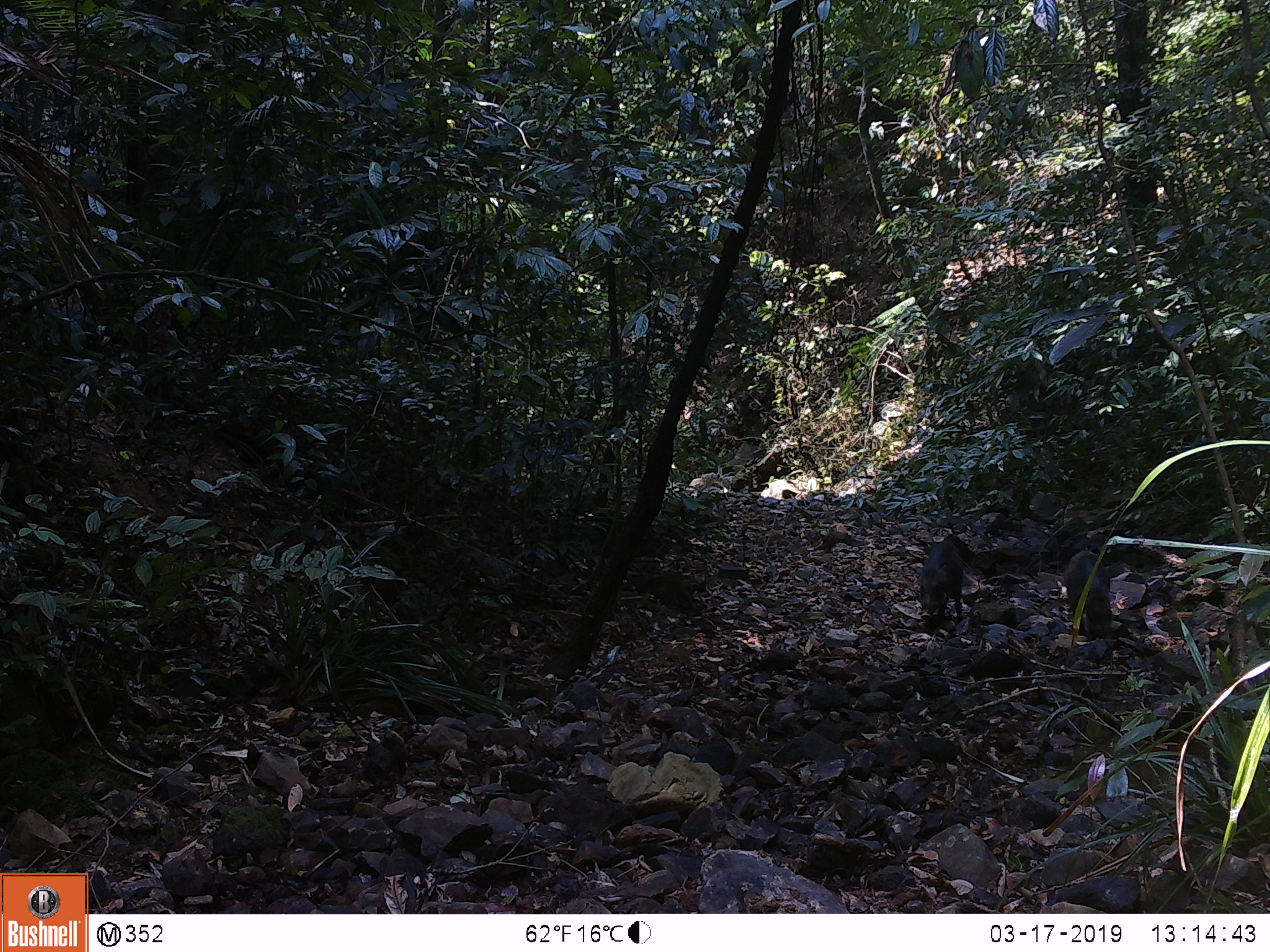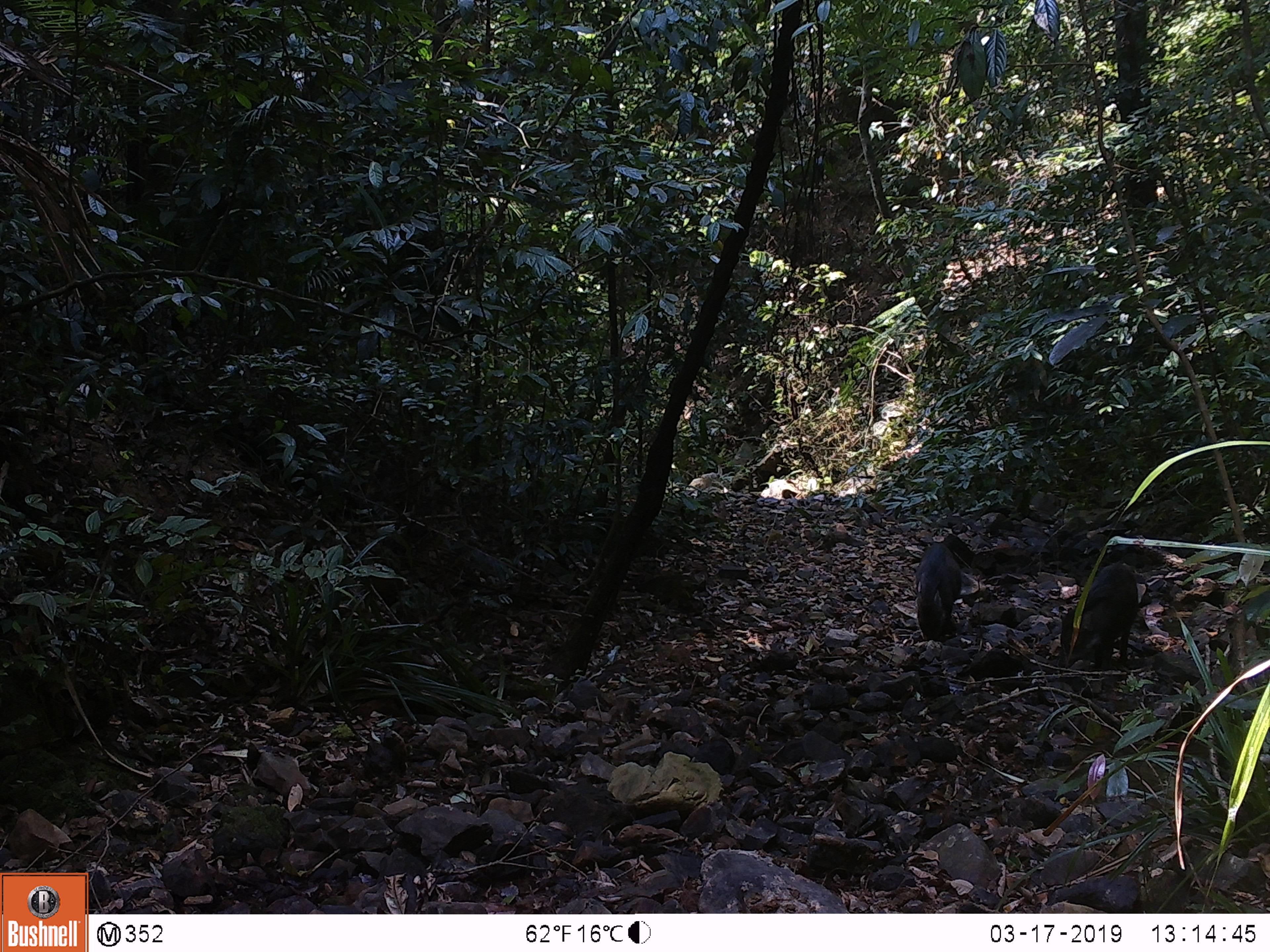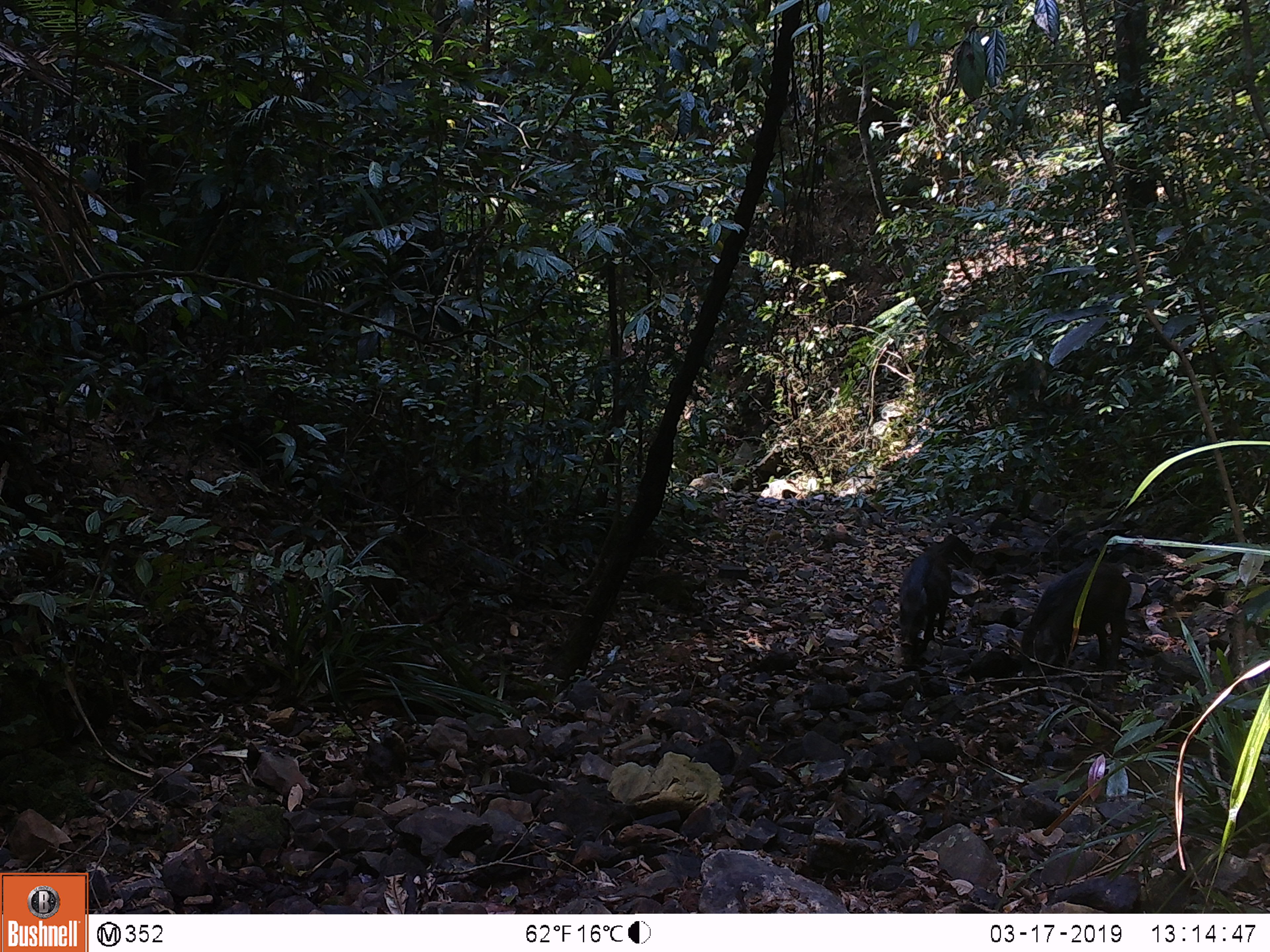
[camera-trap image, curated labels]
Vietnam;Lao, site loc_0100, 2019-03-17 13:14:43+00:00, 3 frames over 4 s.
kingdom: Animalia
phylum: Chordata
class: Mammalia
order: Artiodactyla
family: Suidae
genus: Sus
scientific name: Sus scrofa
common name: eurasian wild pig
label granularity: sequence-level